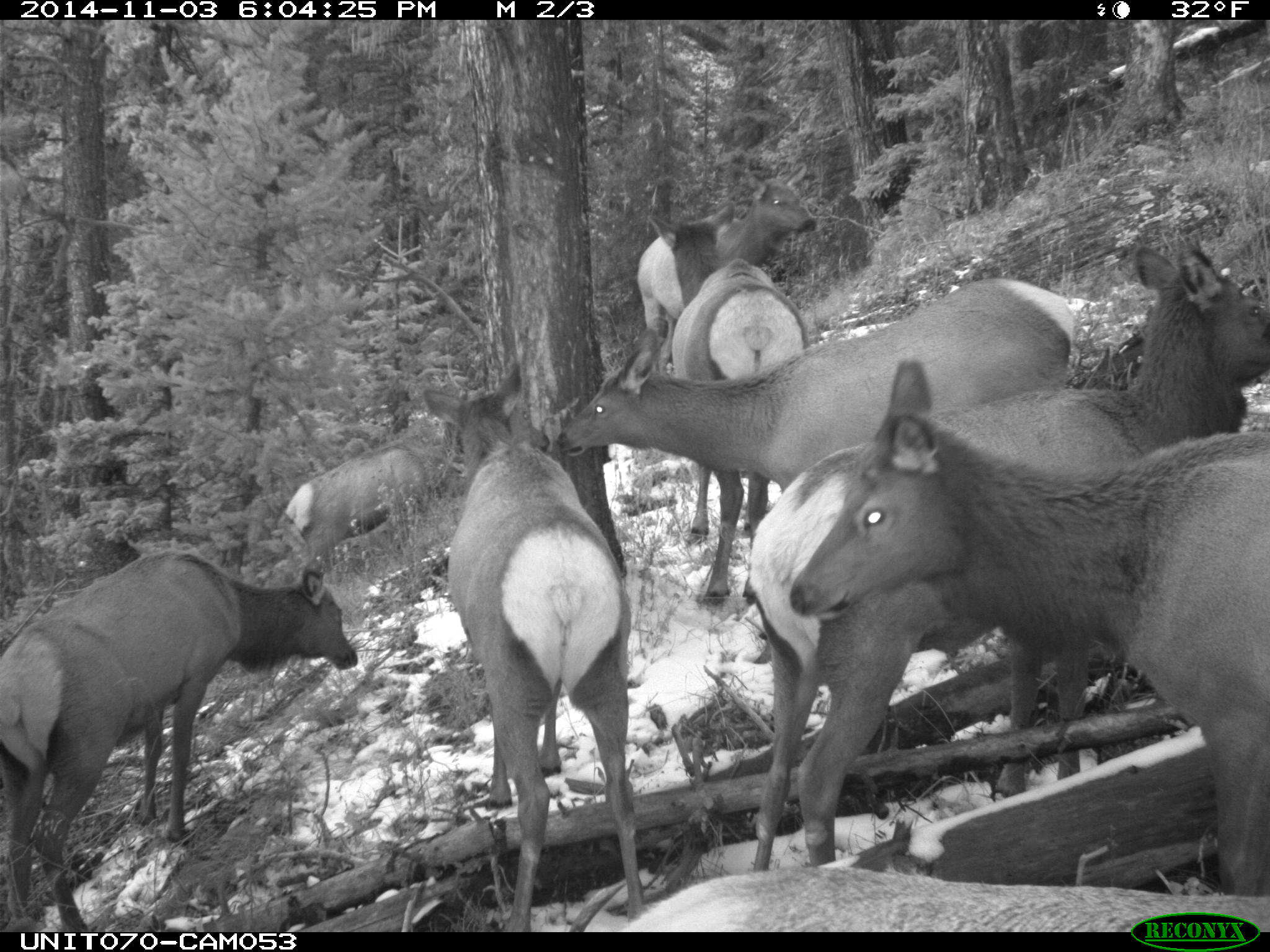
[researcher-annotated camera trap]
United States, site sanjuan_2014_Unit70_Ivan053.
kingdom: Animalia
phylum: Chordata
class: Mammalia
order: Artiodactyla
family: Cervidae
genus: Cervus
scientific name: Cervus elaphus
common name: red deer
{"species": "Cervus elaphus (red deer)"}